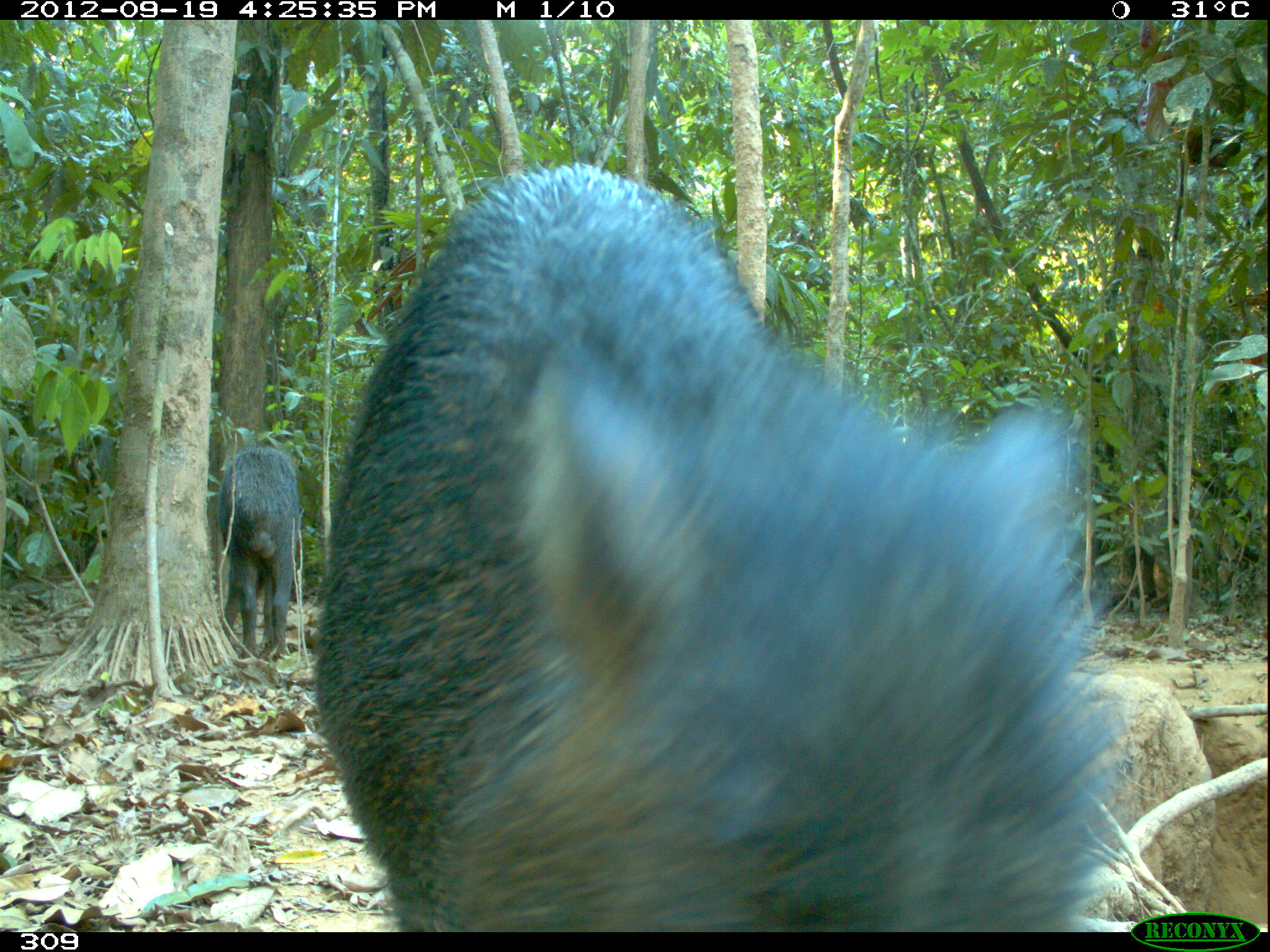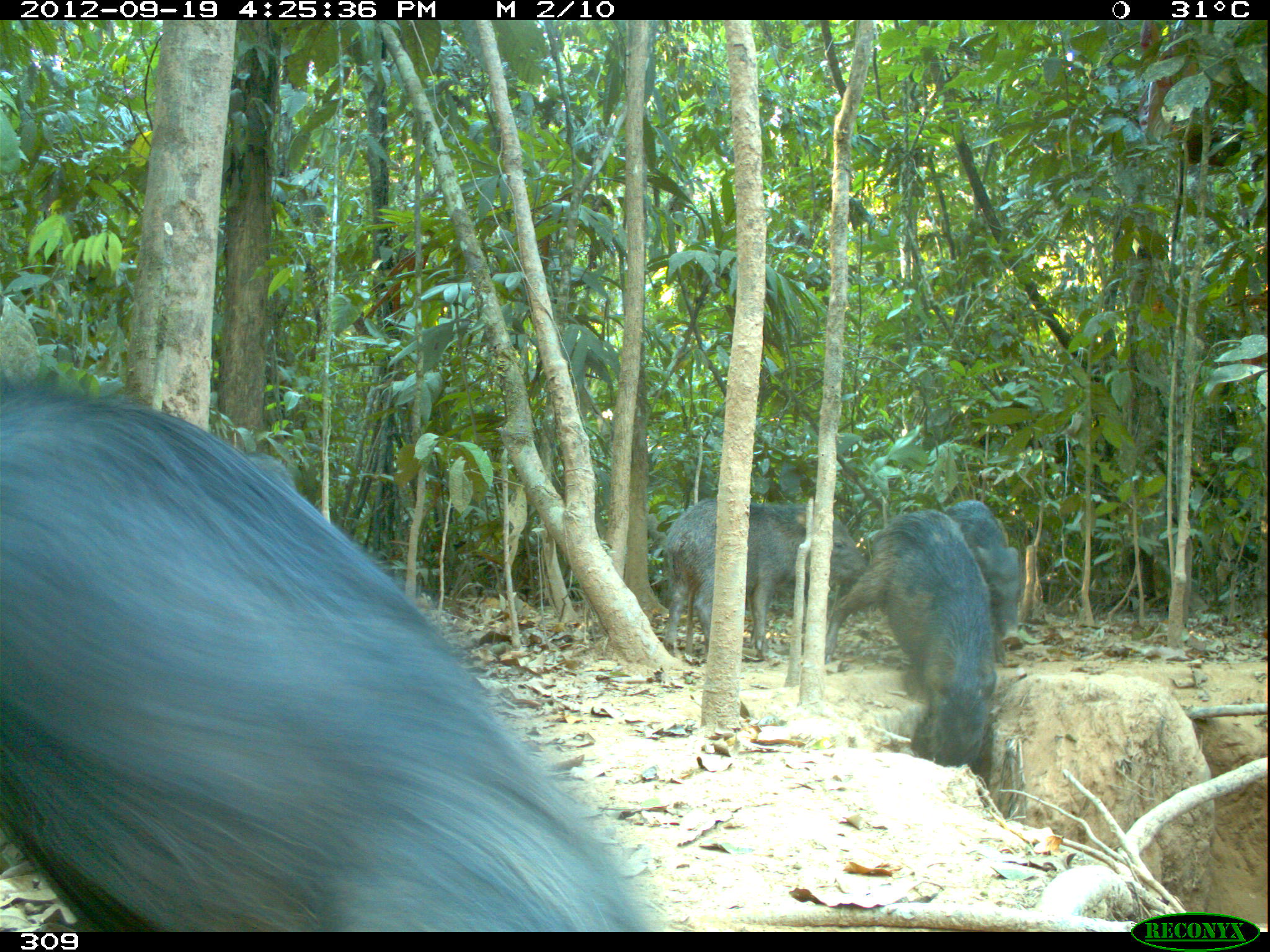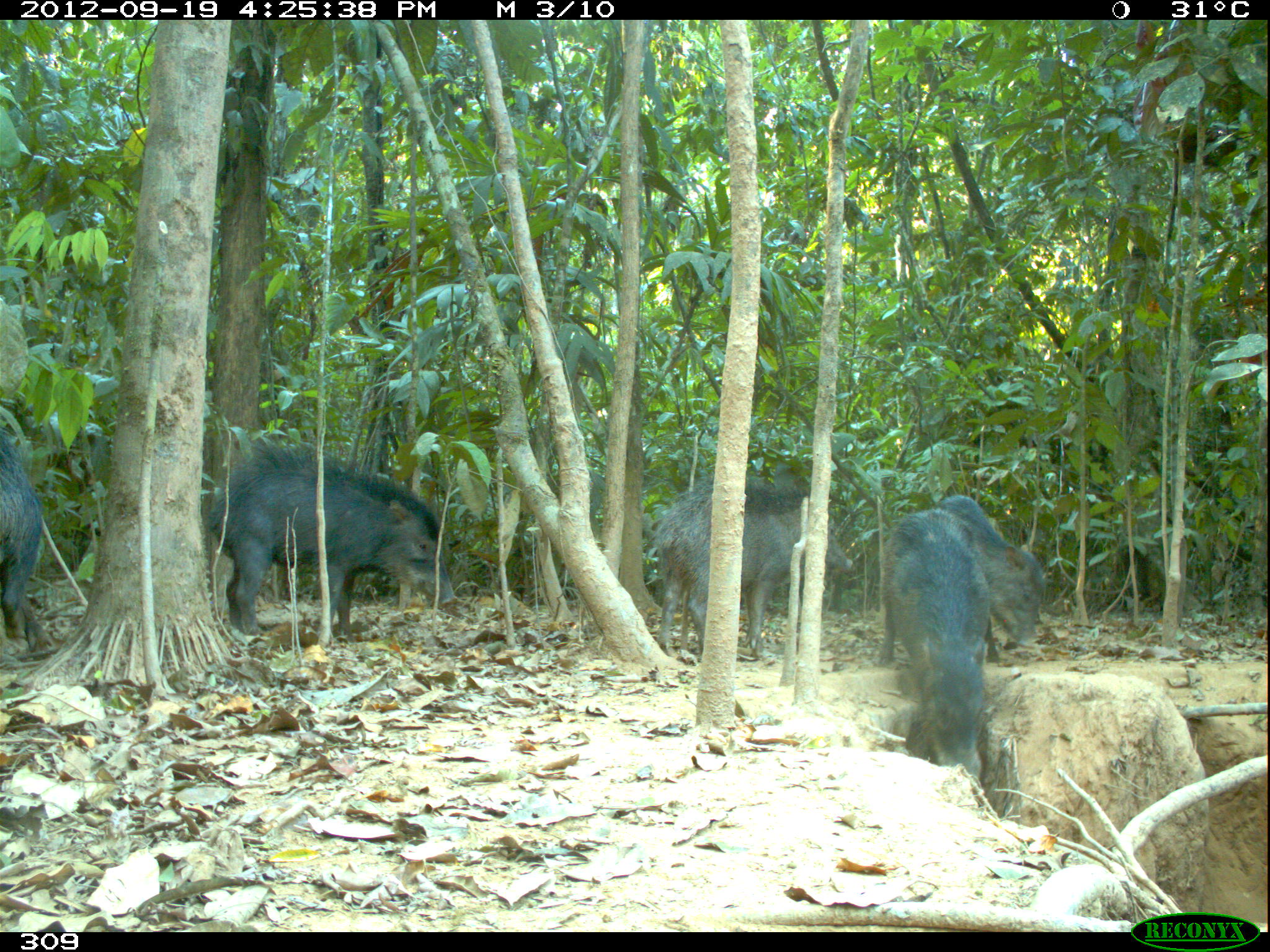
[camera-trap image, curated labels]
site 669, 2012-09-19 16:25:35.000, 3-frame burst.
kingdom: Animalia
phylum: Chordata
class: Mammalia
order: Artiodactyla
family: Tayassuidae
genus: Tayassu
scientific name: Tayassu pecari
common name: white-lipped peccary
Tayassu pecari (white-lipped peccary).